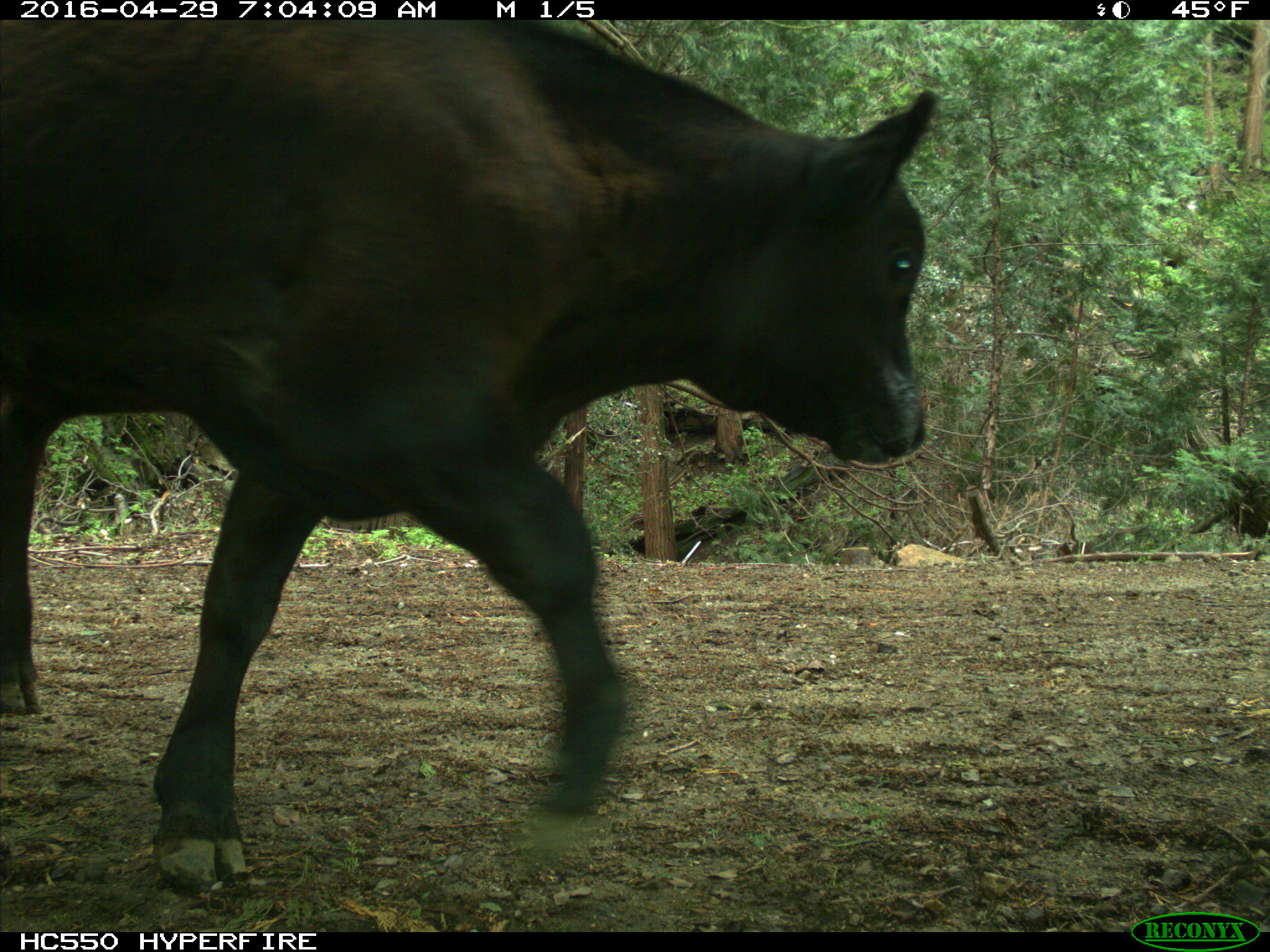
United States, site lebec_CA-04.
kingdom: Animalia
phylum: Chordata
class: Mammalia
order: Artiodactyla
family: Bovidae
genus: Bos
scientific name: Bos taurus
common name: domestic cow